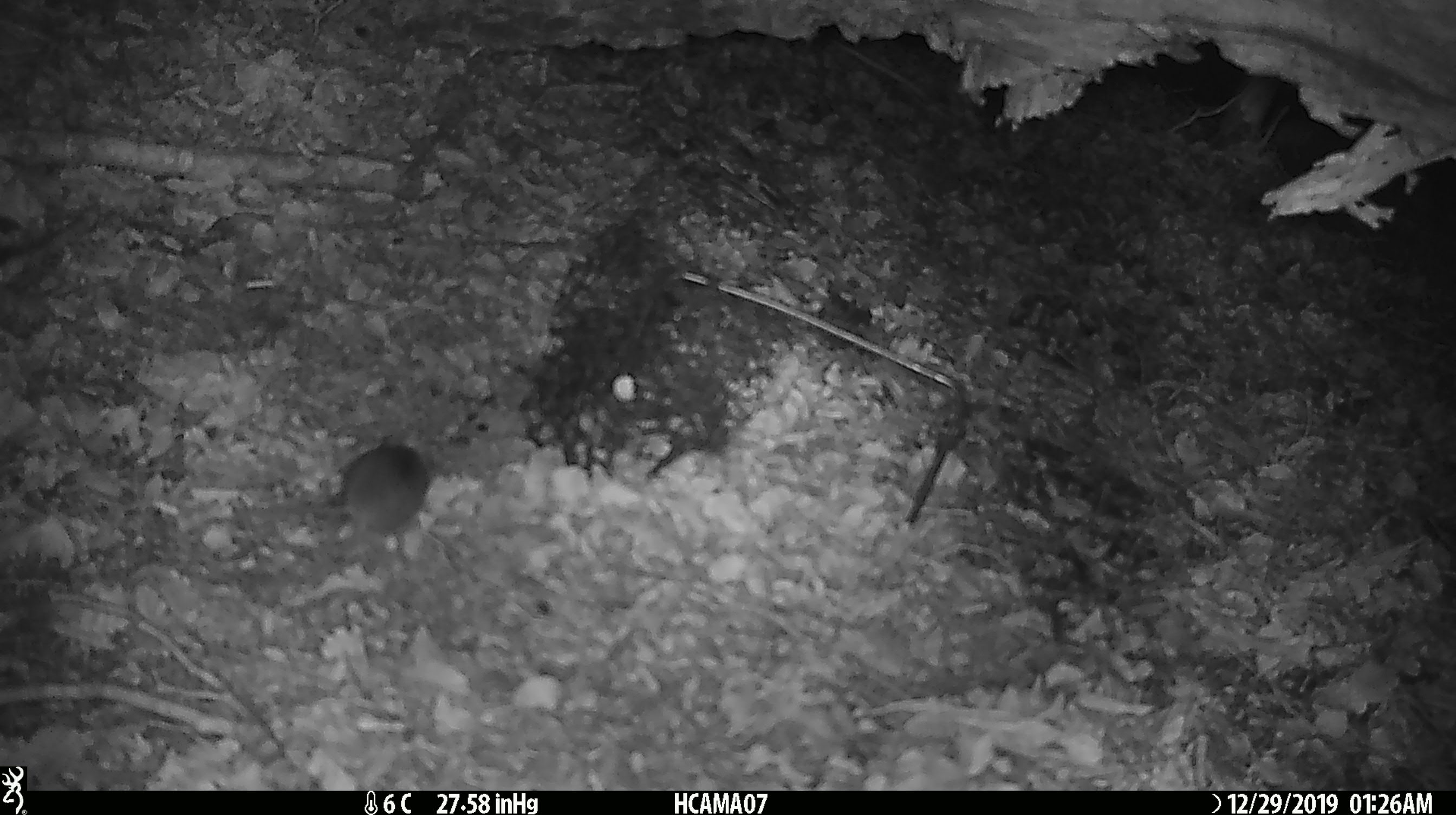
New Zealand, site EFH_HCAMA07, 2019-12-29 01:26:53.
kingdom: Animalia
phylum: Chordata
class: Mammalia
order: Rodentia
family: Muridae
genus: Mus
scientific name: Mus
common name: mouse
Mouse (Mus).